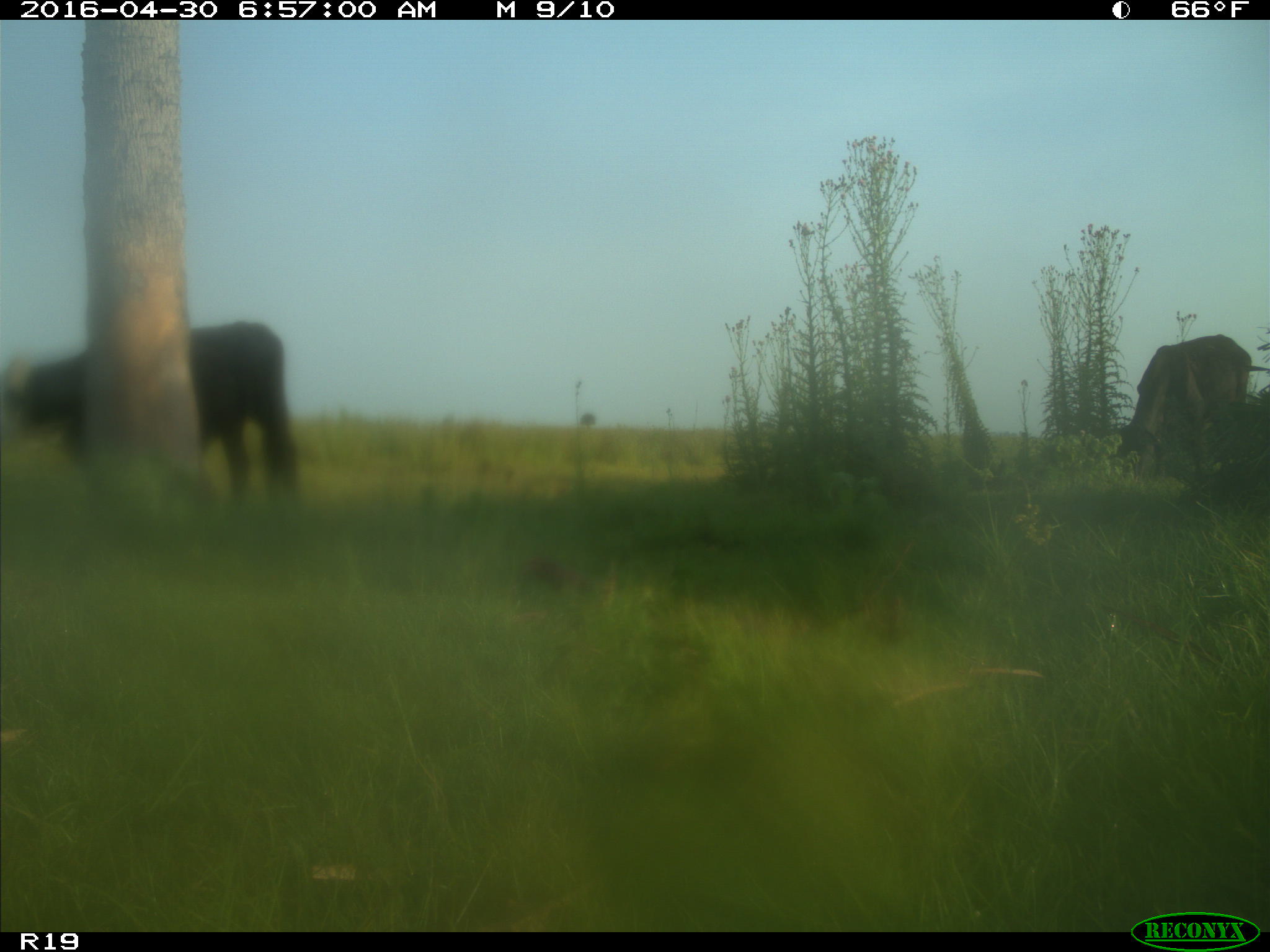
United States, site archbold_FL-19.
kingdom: Animalia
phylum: Chordata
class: Mammalia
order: Artiodactyla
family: Bovidae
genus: Bos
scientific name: Bos taurus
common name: domestic cow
Bos taurus (domestic cow).